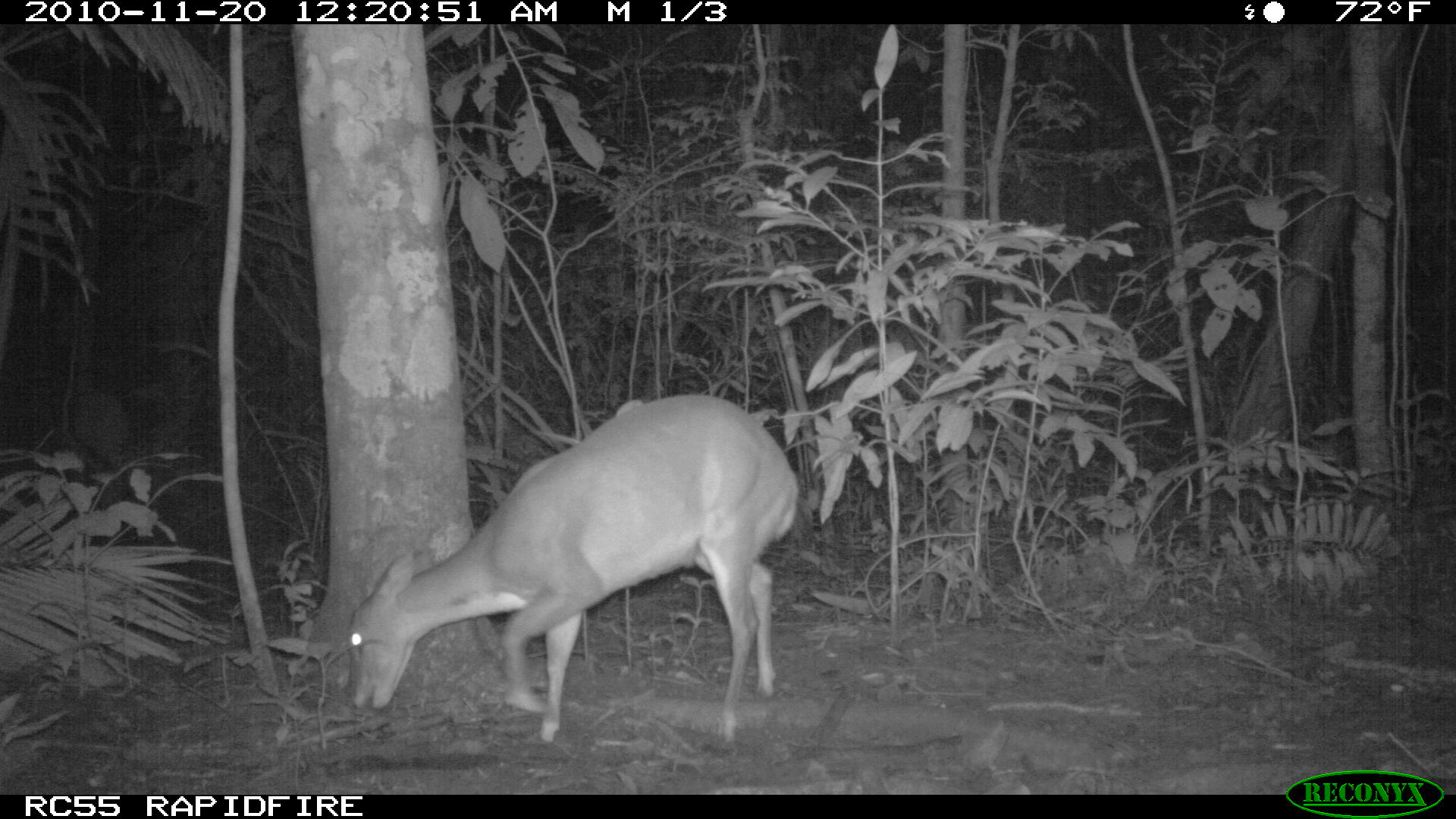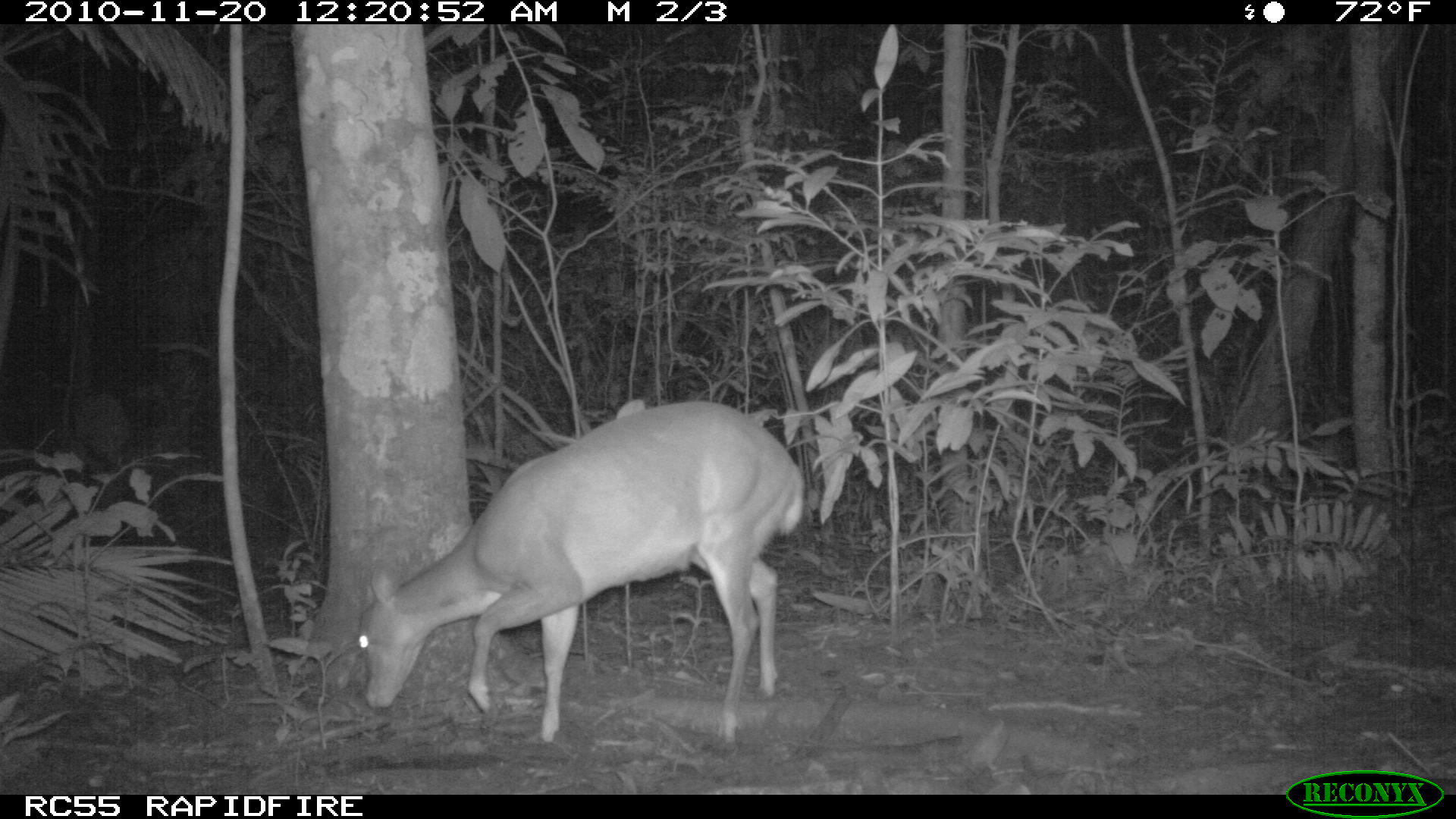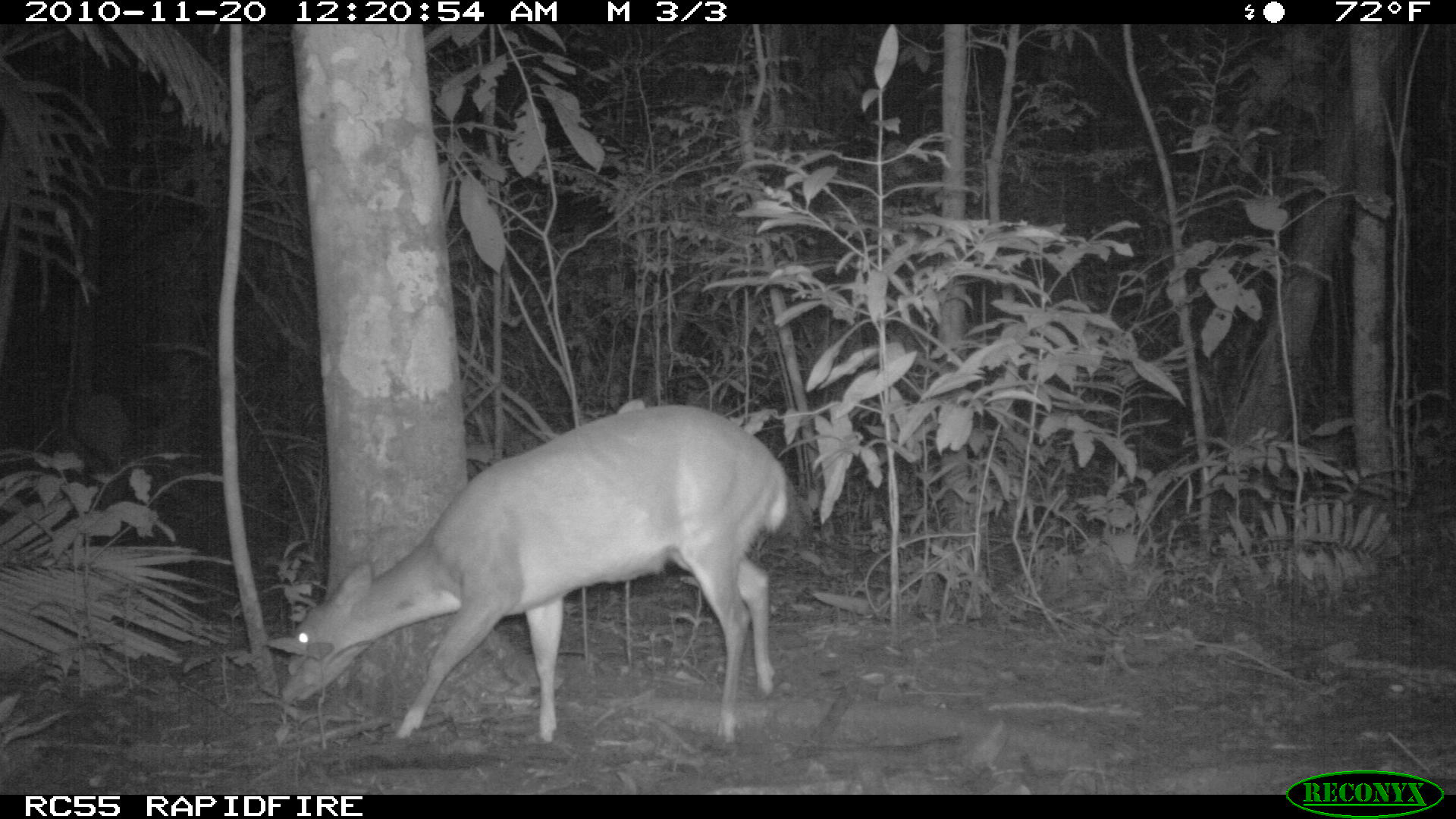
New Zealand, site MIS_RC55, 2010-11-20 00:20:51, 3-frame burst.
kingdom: Animalia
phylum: Chordata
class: Mammalia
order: Artiodactyla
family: Cervidae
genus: Odocoileus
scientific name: Odocoileus virginianus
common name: white-tailed deer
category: white tailed deer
White tailed deer (white-tailed deer) (Odocoileus virginianus).